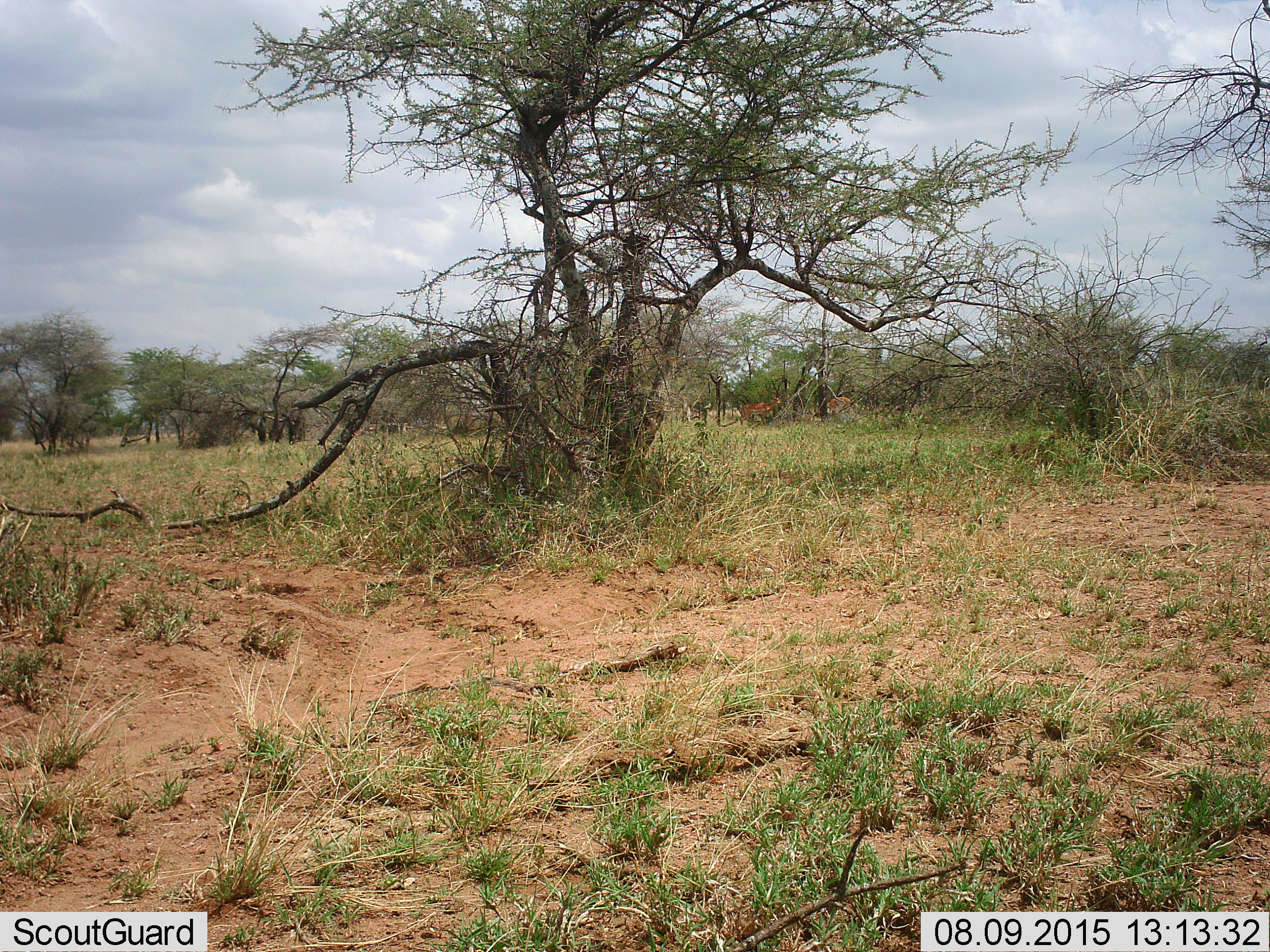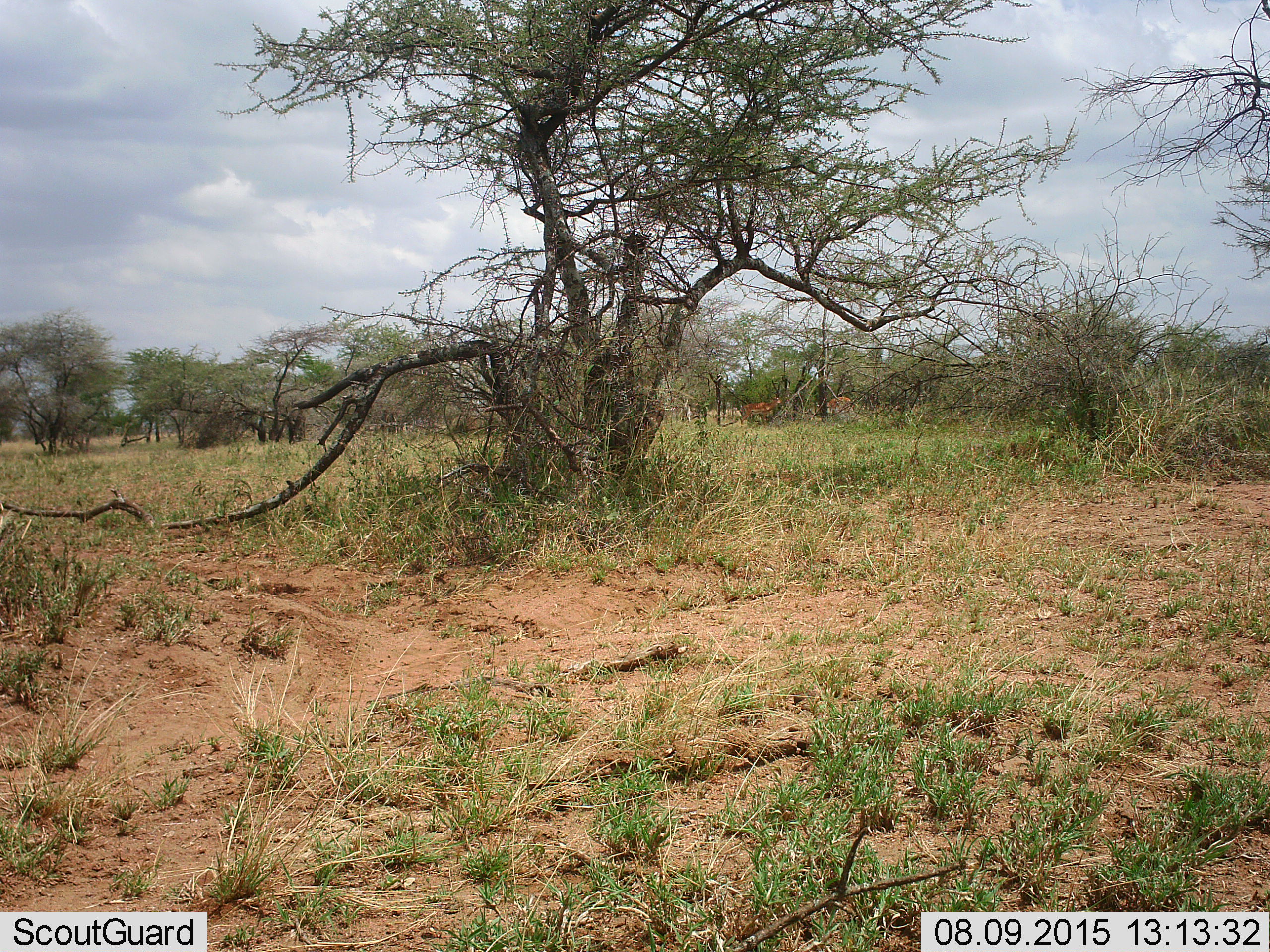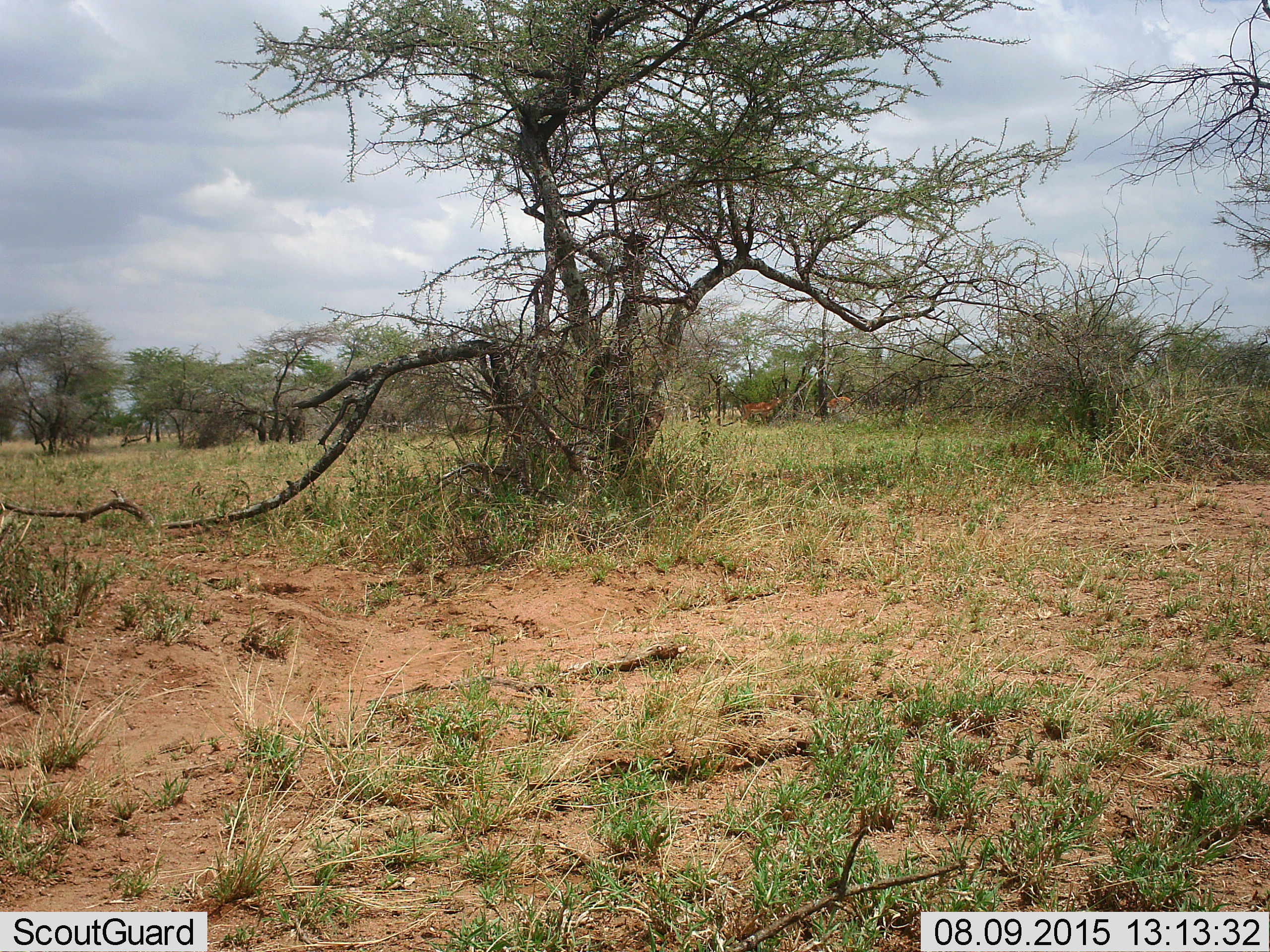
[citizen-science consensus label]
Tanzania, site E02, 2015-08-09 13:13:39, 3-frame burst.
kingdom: Animalia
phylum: Chordata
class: Mammalia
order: Artiodactyla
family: Bovidae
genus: Aepyceros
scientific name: Aepyceros melampus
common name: impala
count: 2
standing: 75%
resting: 0%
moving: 0%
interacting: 0%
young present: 0%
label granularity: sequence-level